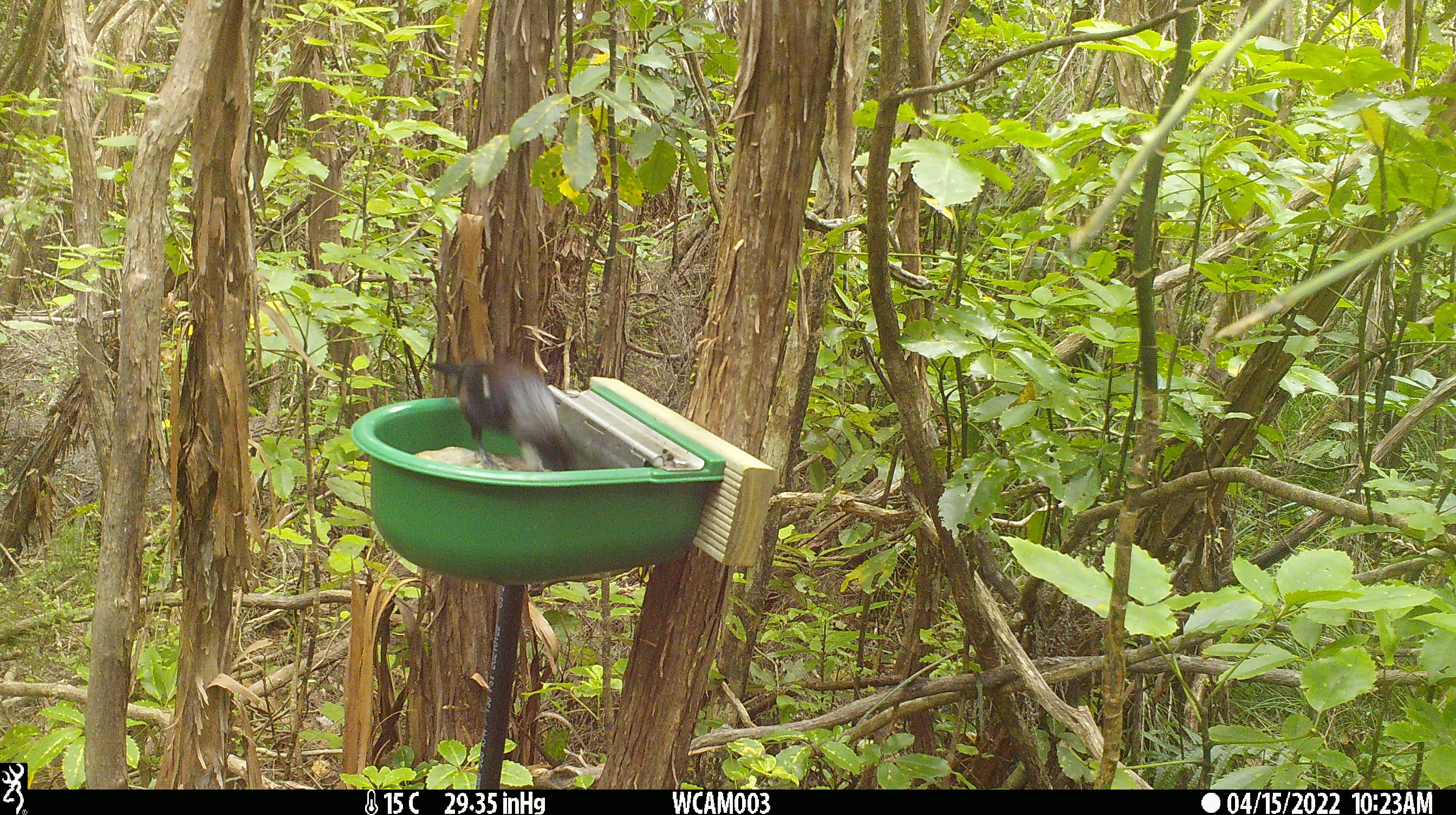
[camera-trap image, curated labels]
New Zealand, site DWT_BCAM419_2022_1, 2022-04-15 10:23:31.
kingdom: Animalia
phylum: Chordata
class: Aves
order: Passeriformes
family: Meliphagidae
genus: Prosthemadera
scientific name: Prosthemadera novaeseelandiae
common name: tui